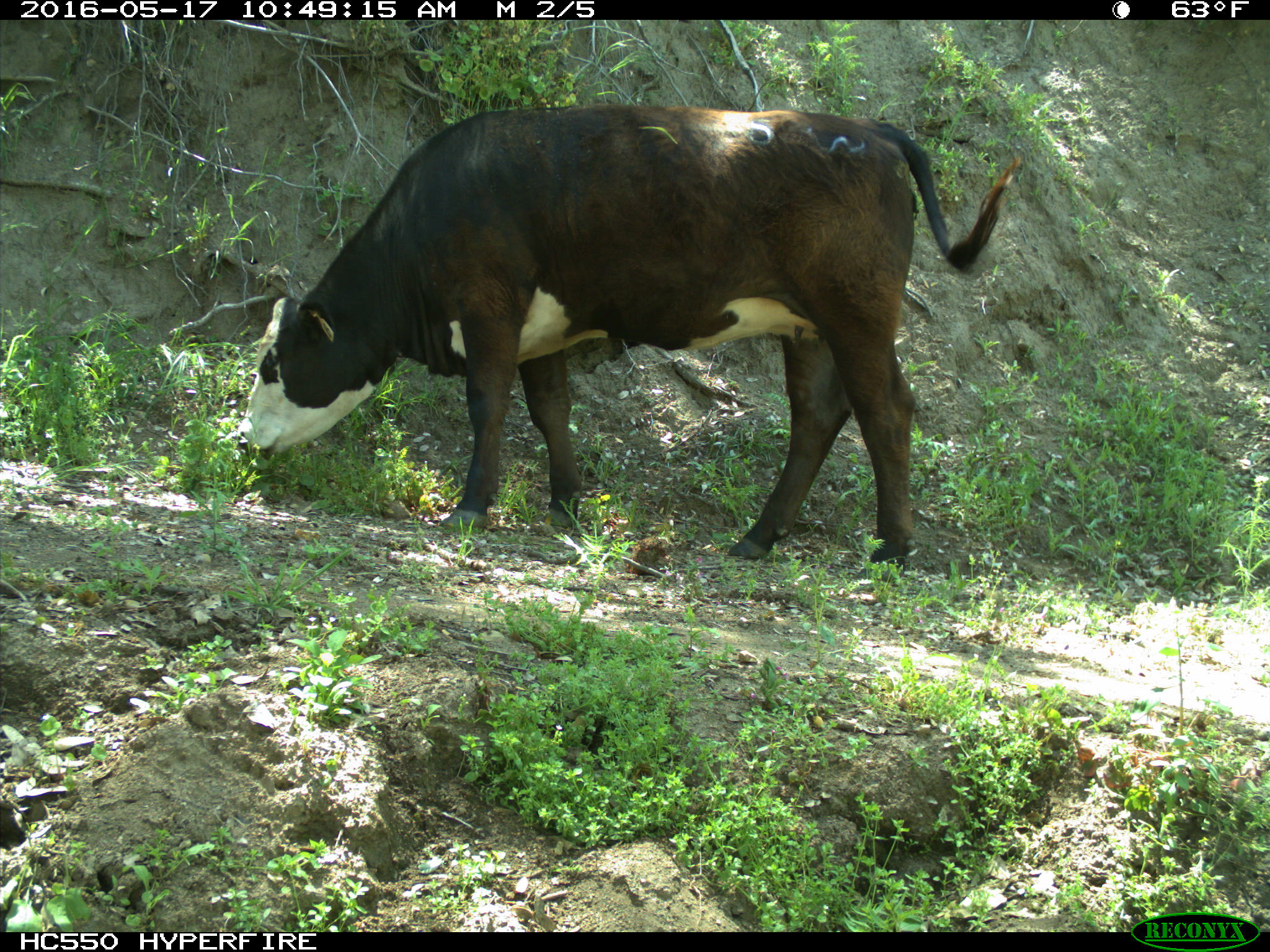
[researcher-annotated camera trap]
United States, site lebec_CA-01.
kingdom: Animalia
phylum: Chordata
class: Mammalia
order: Artiodactyla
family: Bovidae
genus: Bos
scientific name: Bos taurus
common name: domestic cow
Bos taurus (domestic cow).